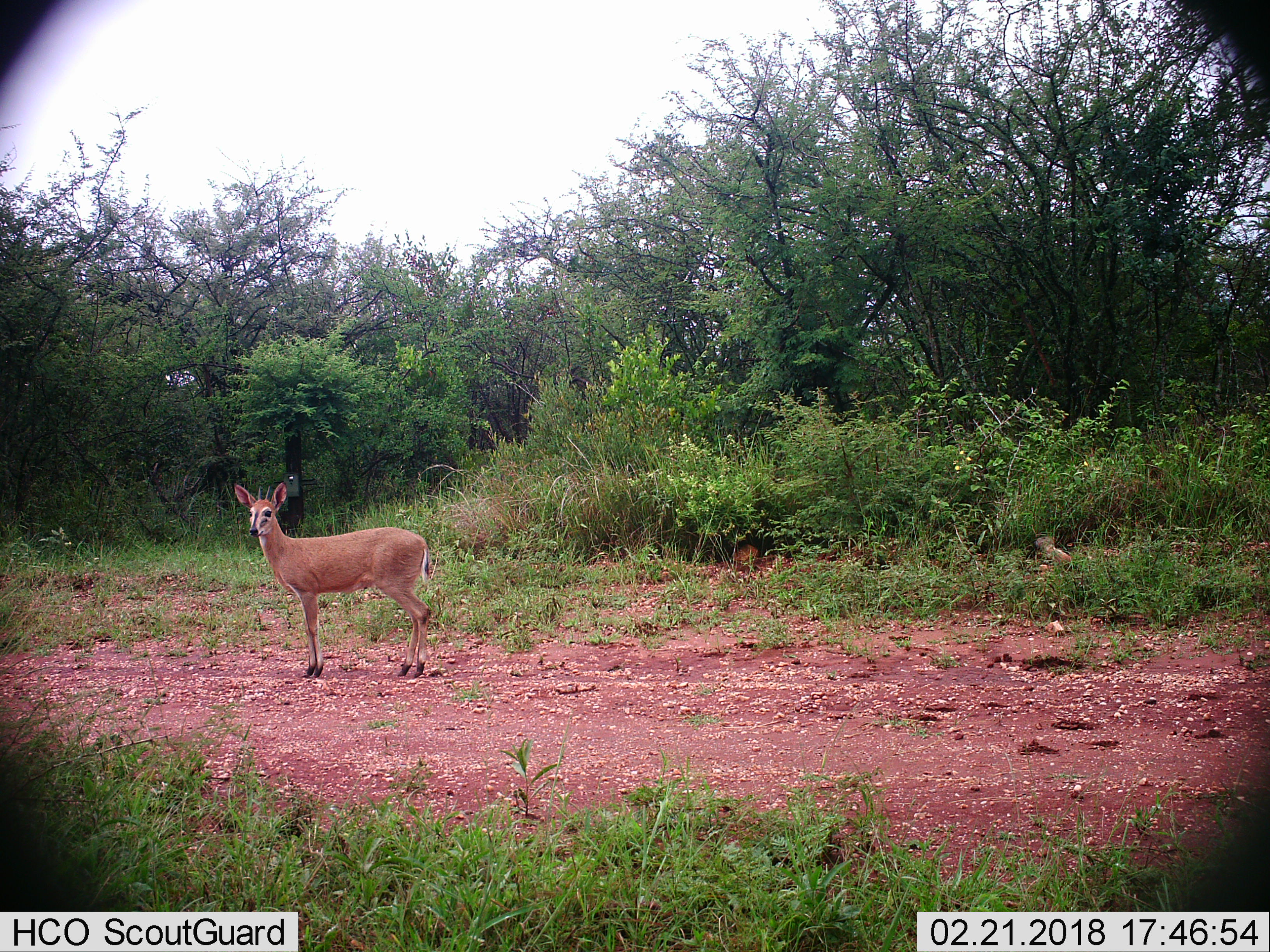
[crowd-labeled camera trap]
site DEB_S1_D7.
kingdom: Animalia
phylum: Chordata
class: Mammalia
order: Artiodactyla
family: Bovidae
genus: Sylvicapra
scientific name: Sylvicapra grimmia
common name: common duiker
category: duikercommongrey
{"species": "duikercommongrey (common duiker) (Sylvicapra grimmia)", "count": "1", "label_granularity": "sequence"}